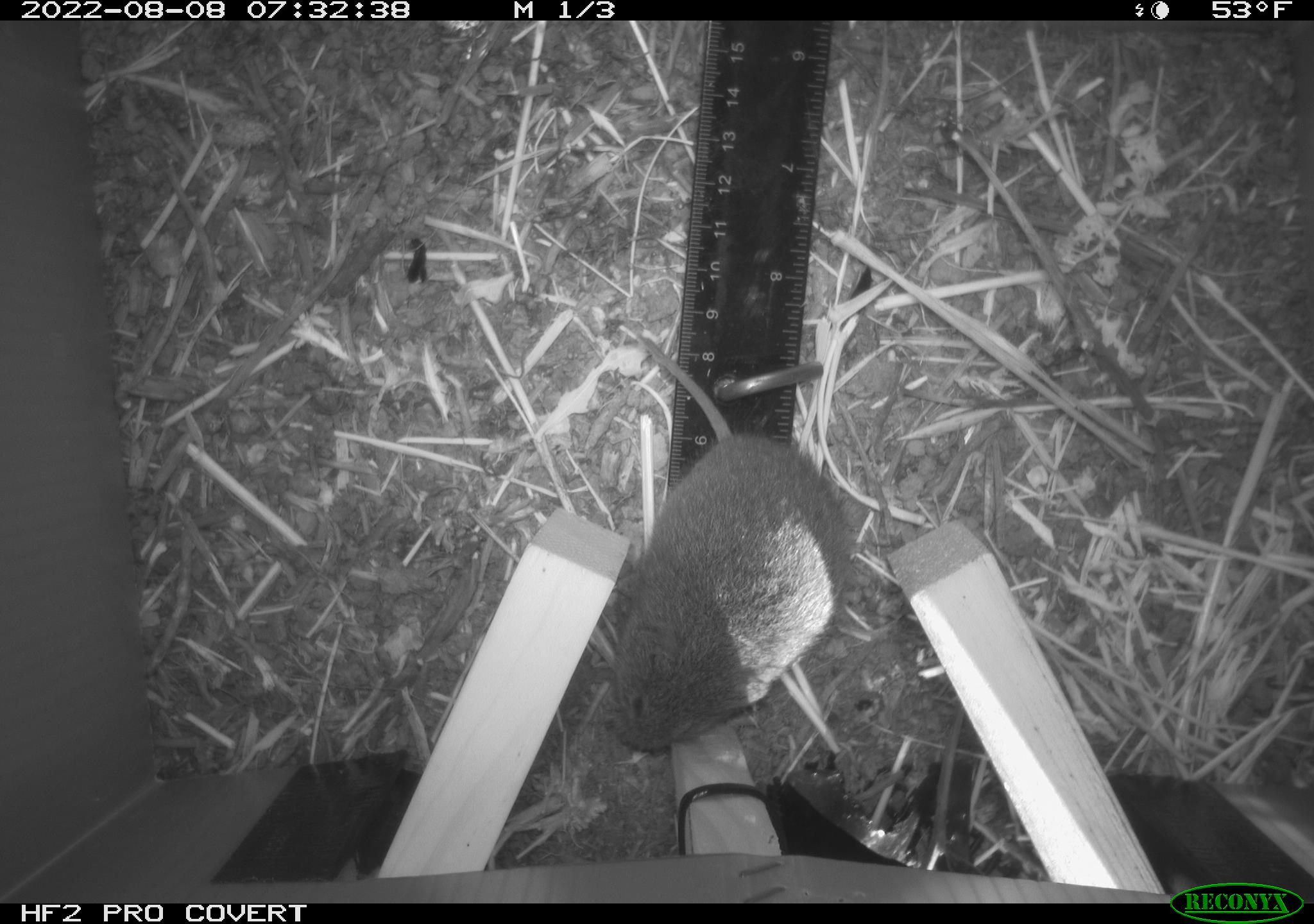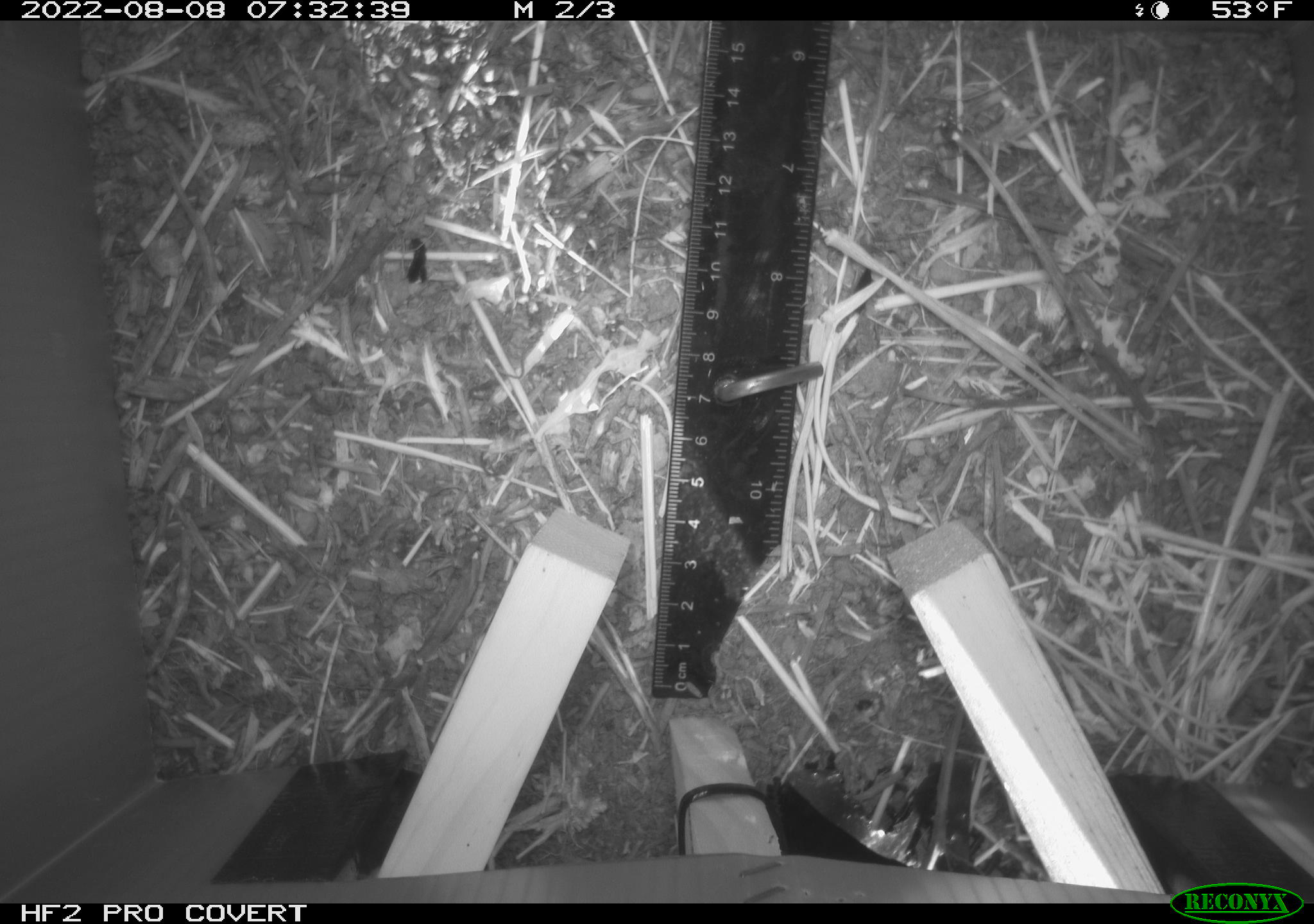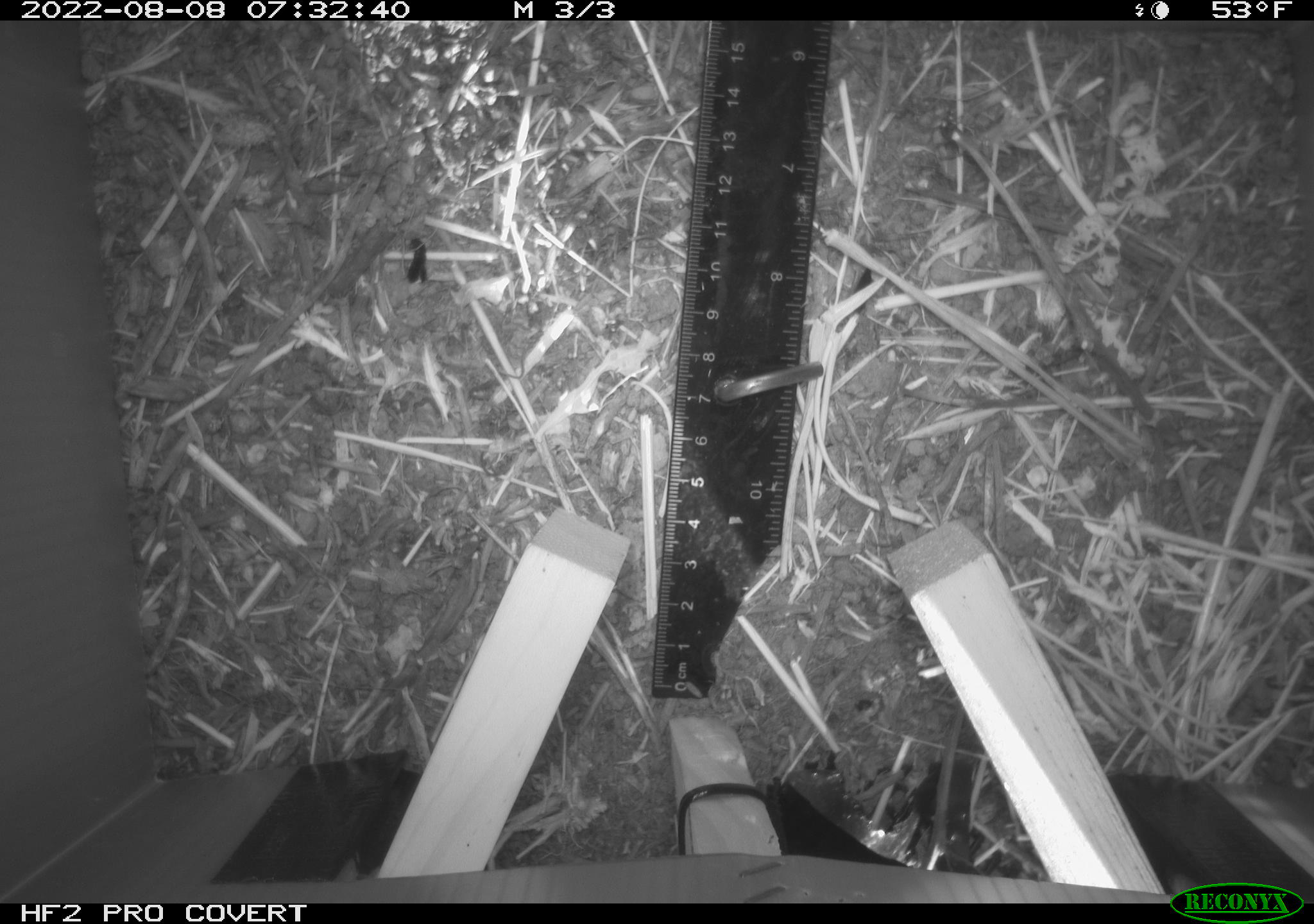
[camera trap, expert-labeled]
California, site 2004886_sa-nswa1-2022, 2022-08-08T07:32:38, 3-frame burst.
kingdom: Animalia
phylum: Chordata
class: Mammalia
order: Rodentia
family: Cricetidae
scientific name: Cricetidae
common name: hamsters, voles, lemmings, and allies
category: cricetidae family